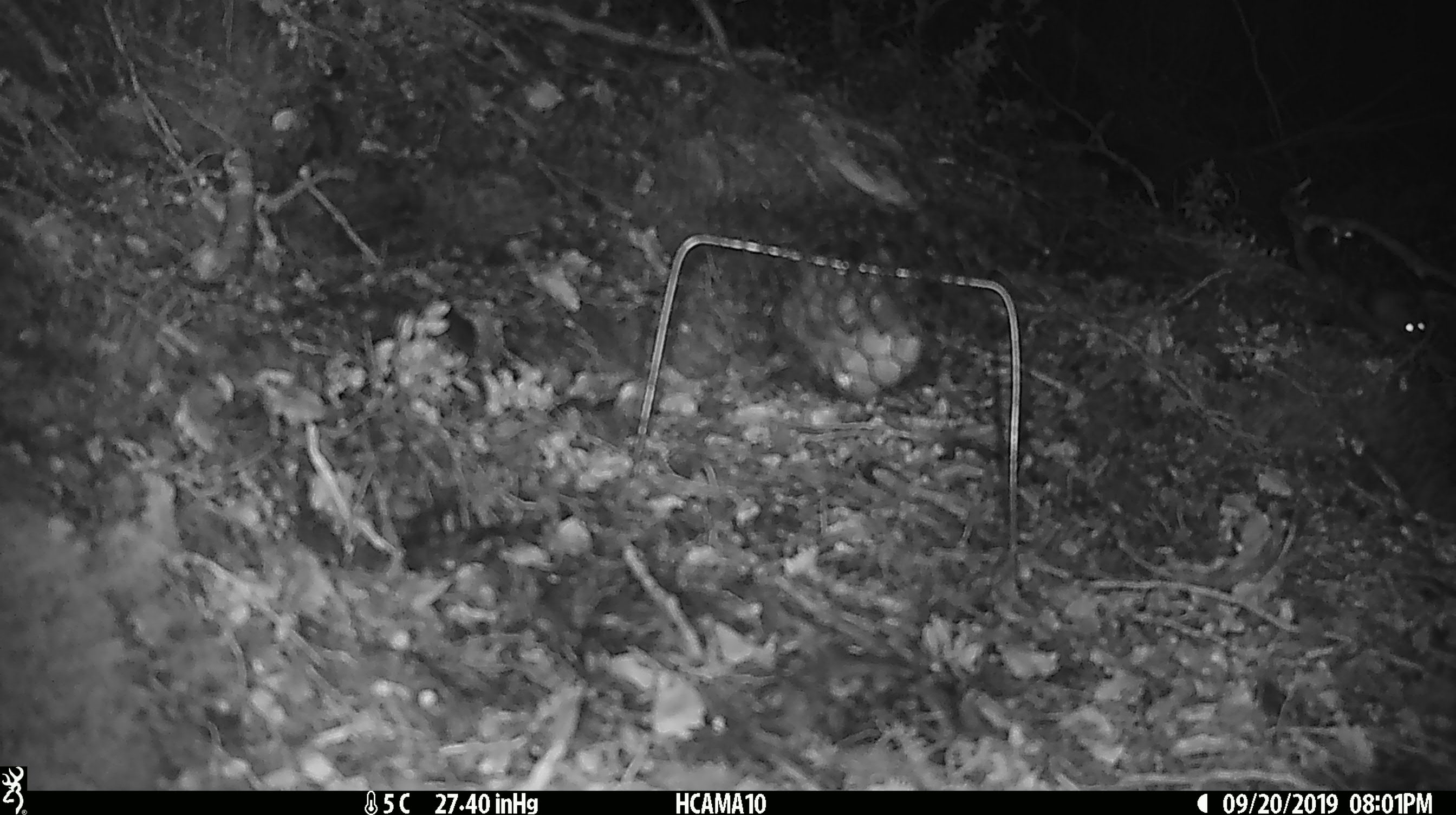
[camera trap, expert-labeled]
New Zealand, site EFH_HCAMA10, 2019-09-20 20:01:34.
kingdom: Animalia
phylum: Chordata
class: Mammalia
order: Rodentia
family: Muridae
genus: Mus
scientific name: Mus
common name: mouse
Mouse (Mus).